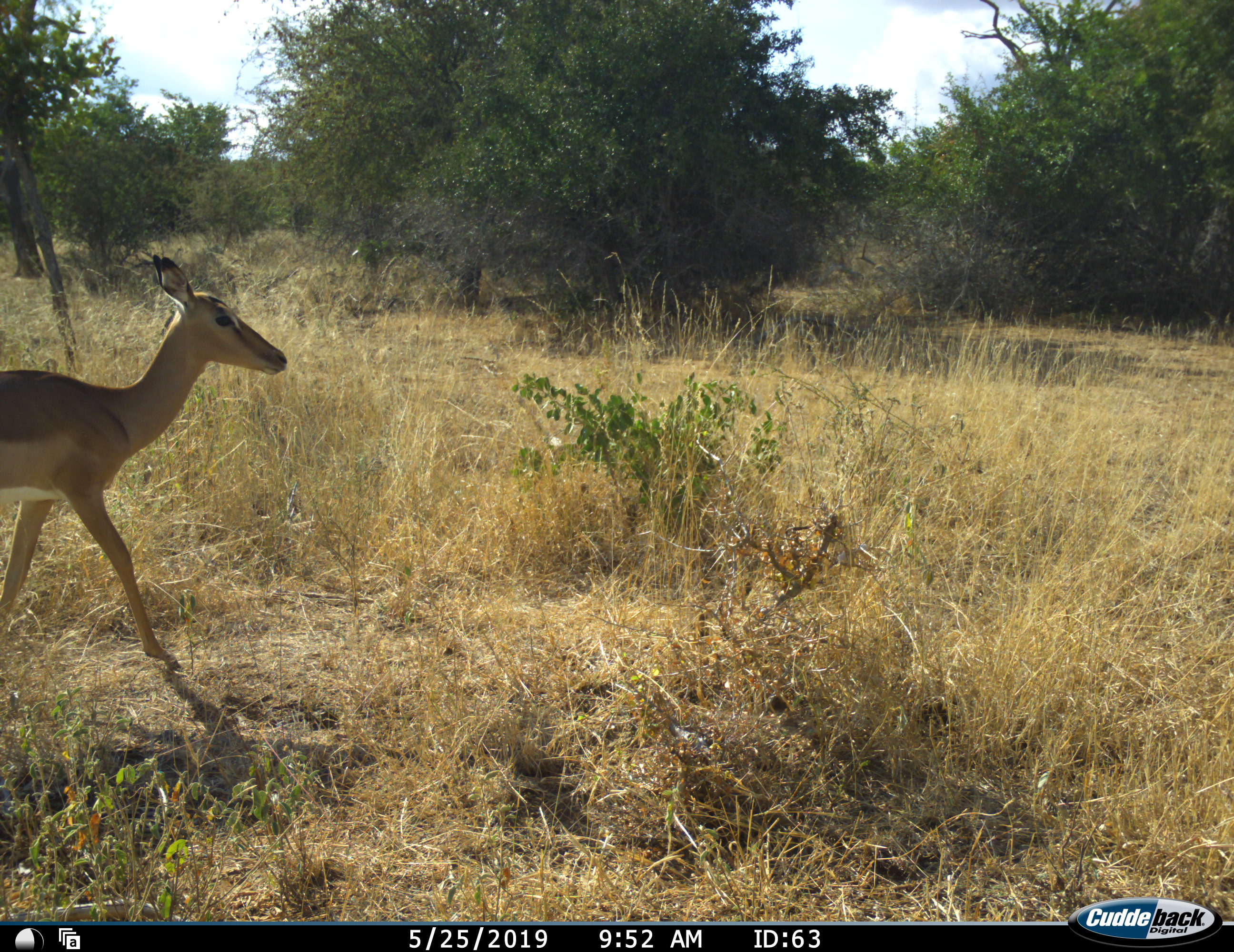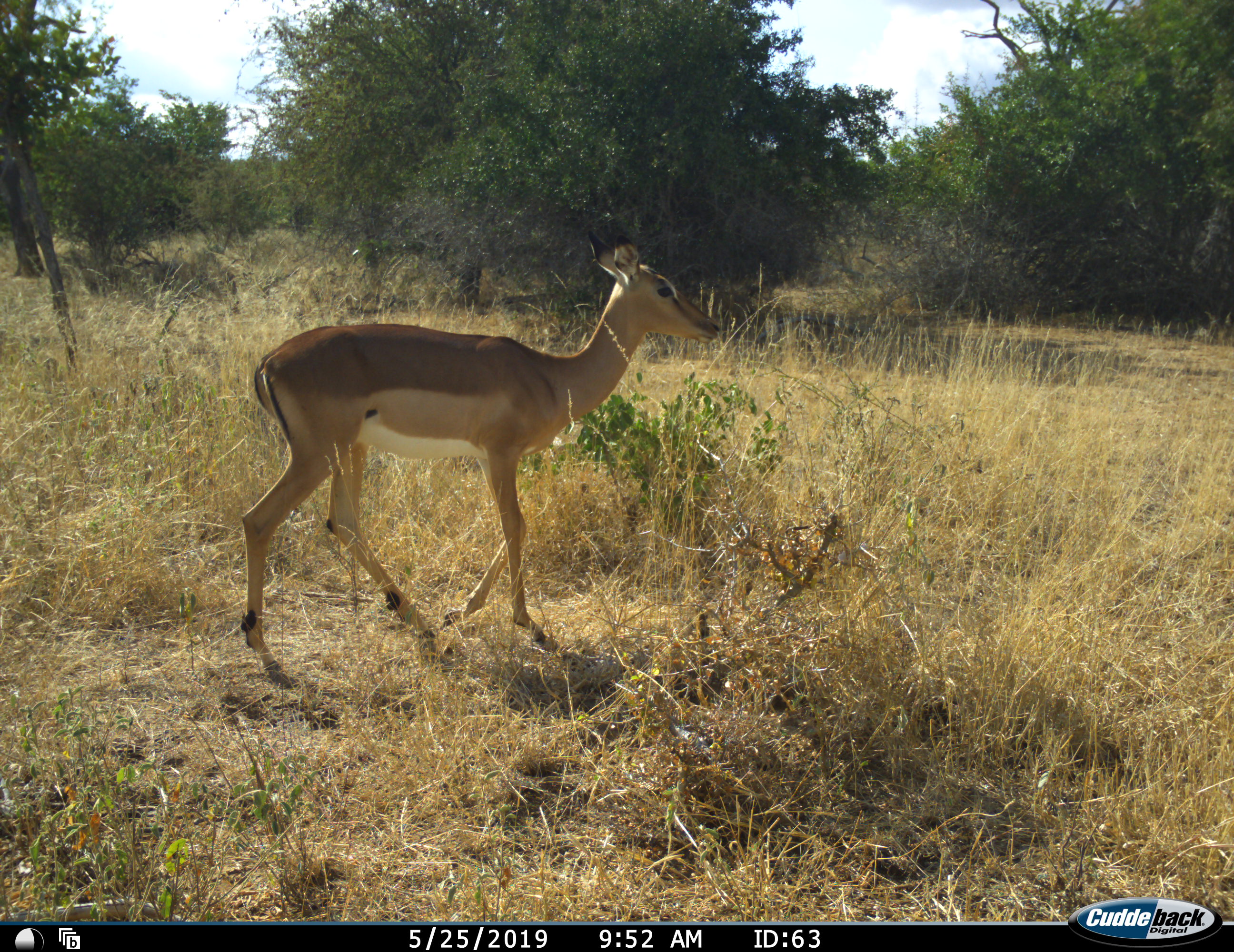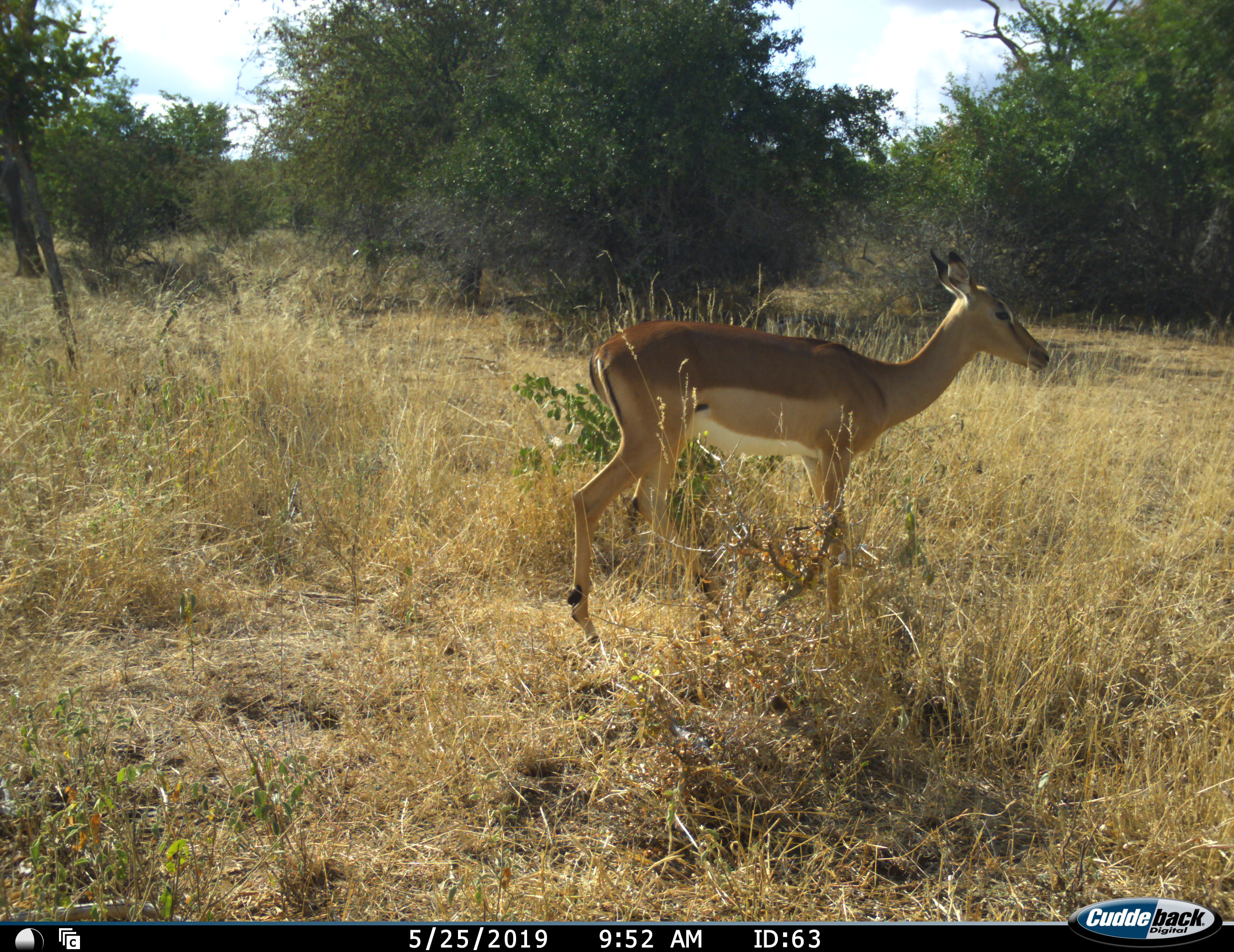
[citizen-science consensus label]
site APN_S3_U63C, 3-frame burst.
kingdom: Animalia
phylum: Chordata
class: Mammalia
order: Artiodactyla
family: Bovidae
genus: Aepyceros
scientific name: Aepyceros melampus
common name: impala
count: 1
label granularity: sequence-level